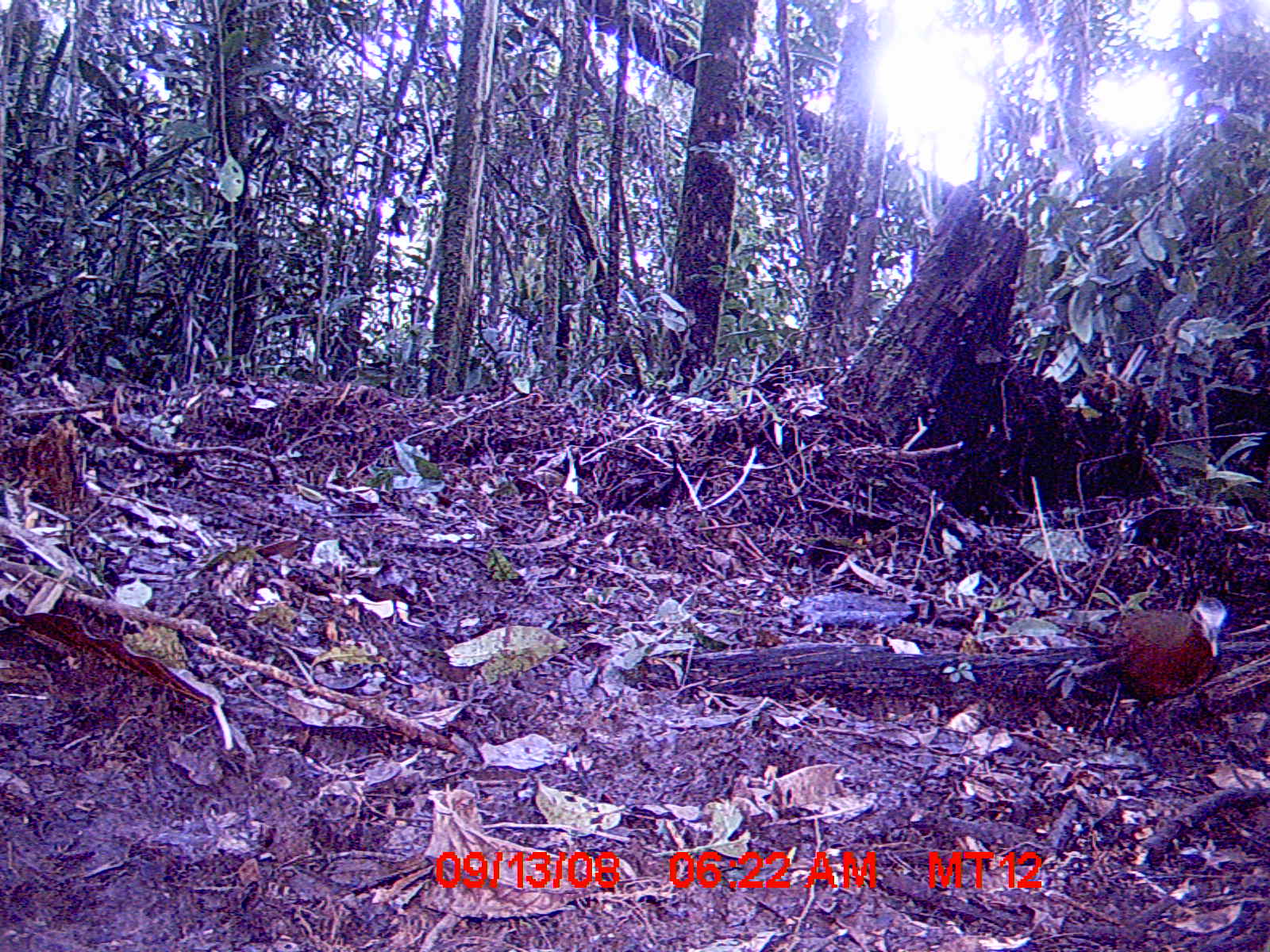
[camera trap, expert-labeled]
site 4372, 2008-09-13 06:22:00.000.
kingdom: Animalia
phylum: Chordata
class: Aves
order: Gruiformes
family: Sarothruridae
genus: Mentocrex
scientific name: Mentocrex kioloides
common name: madagascar wood rail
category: canirallus kioloides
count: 1